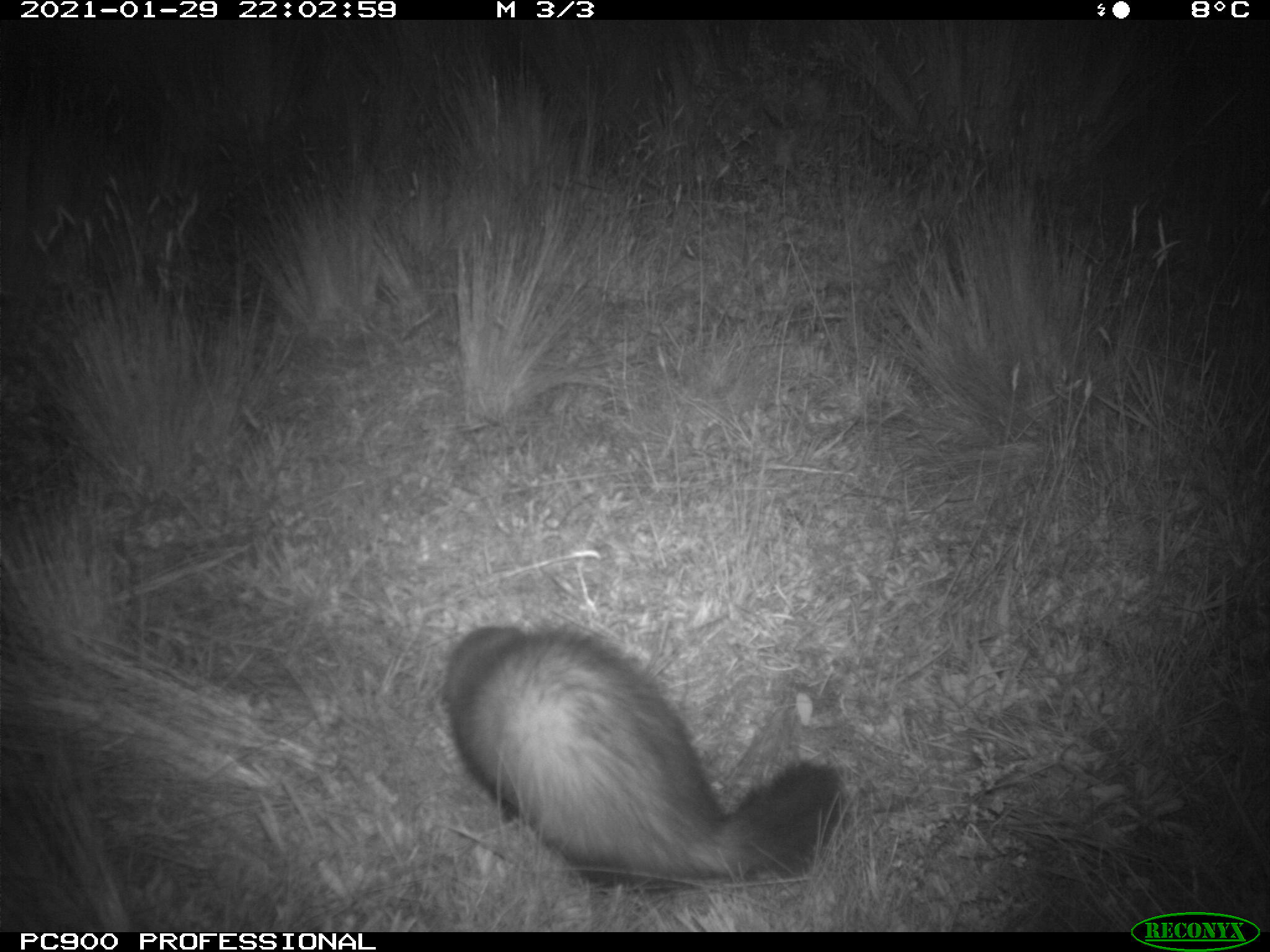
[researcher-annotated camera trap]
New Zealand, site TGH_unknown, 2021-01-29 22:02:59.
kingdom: Animalia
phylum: Chordata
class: Mammalia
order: Carnivora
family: Mustelidae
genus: Mustela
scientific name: Mustela furo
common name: ferret